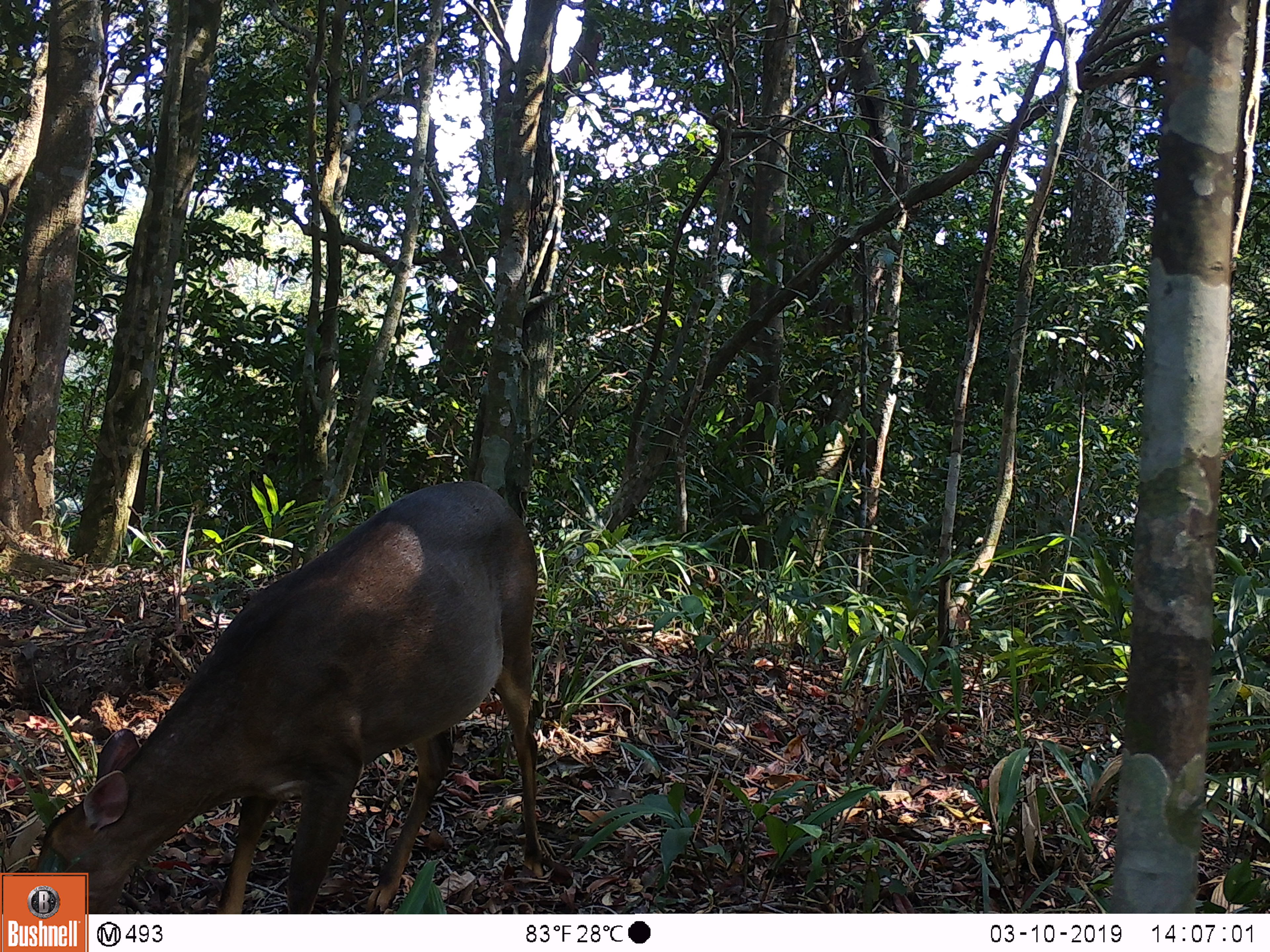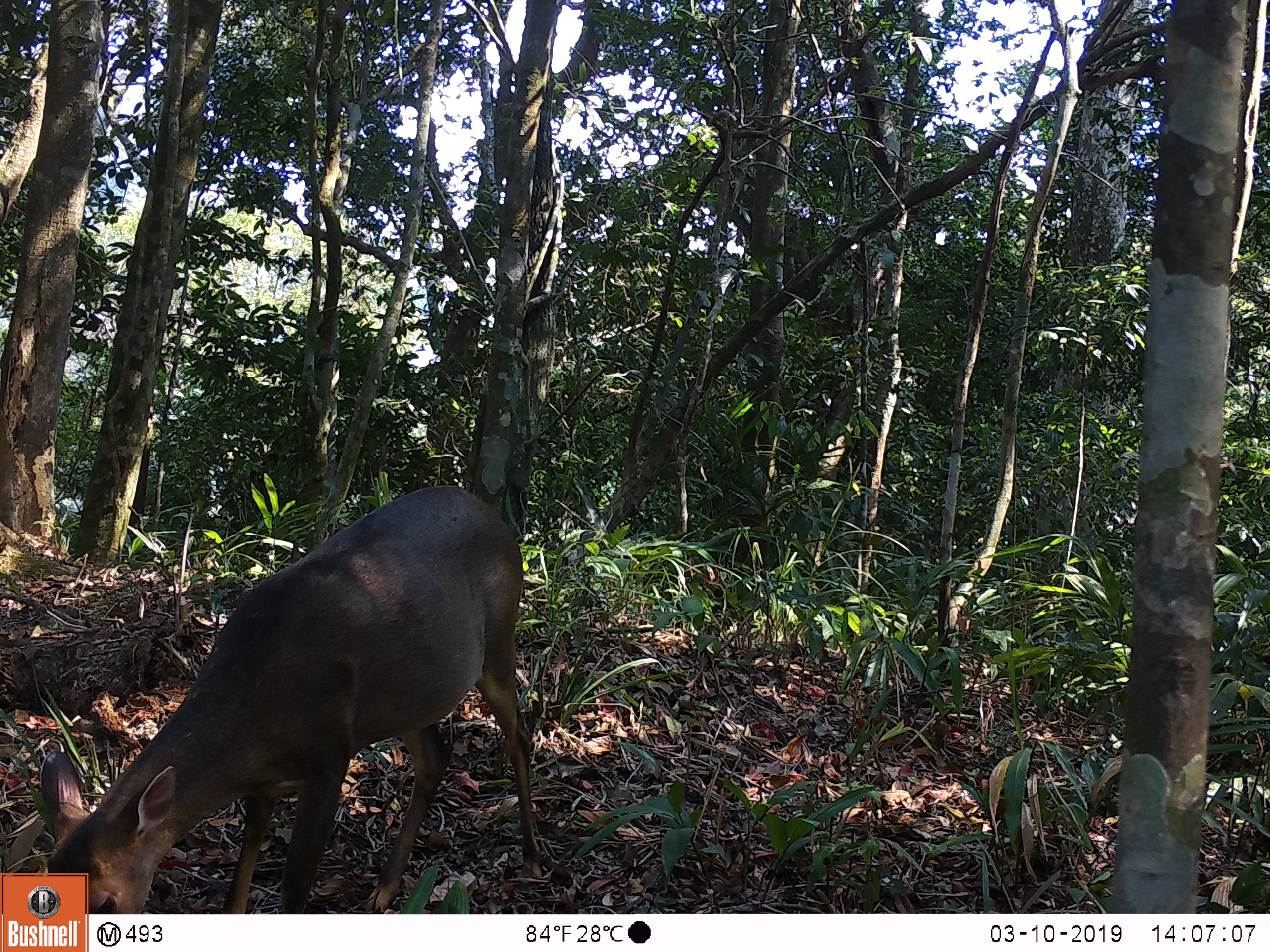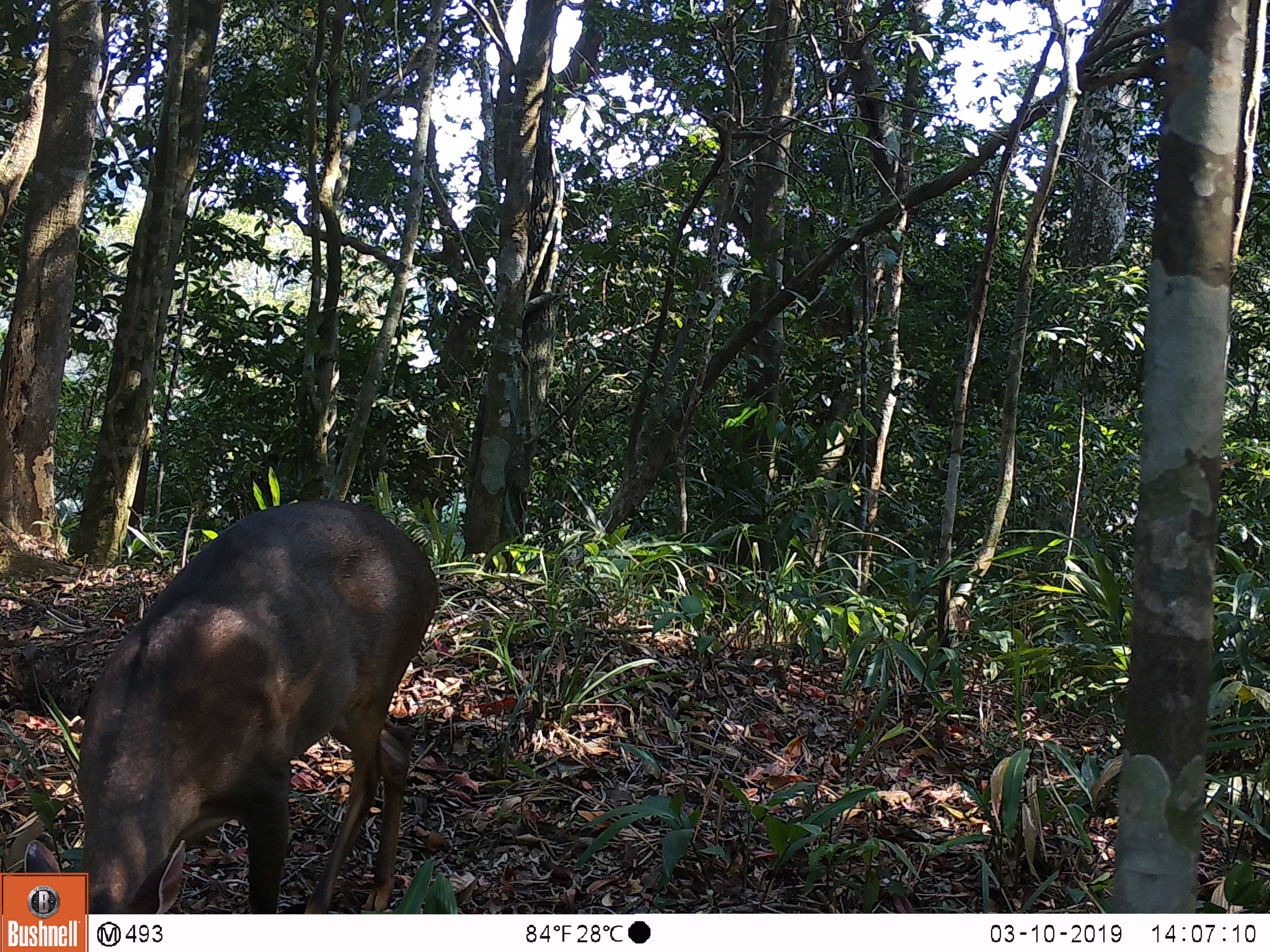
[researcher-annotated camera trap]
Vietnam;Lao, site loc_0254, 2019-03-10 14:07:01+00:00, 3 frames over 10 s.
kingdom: Animalia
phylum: Chordata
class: Mammalia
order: Artiodactyla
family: Cervidae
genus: Muntiacus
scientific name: Muntiacus vuquangensis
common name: large-antlered muntjac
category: large antlered muntjac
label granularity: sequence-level